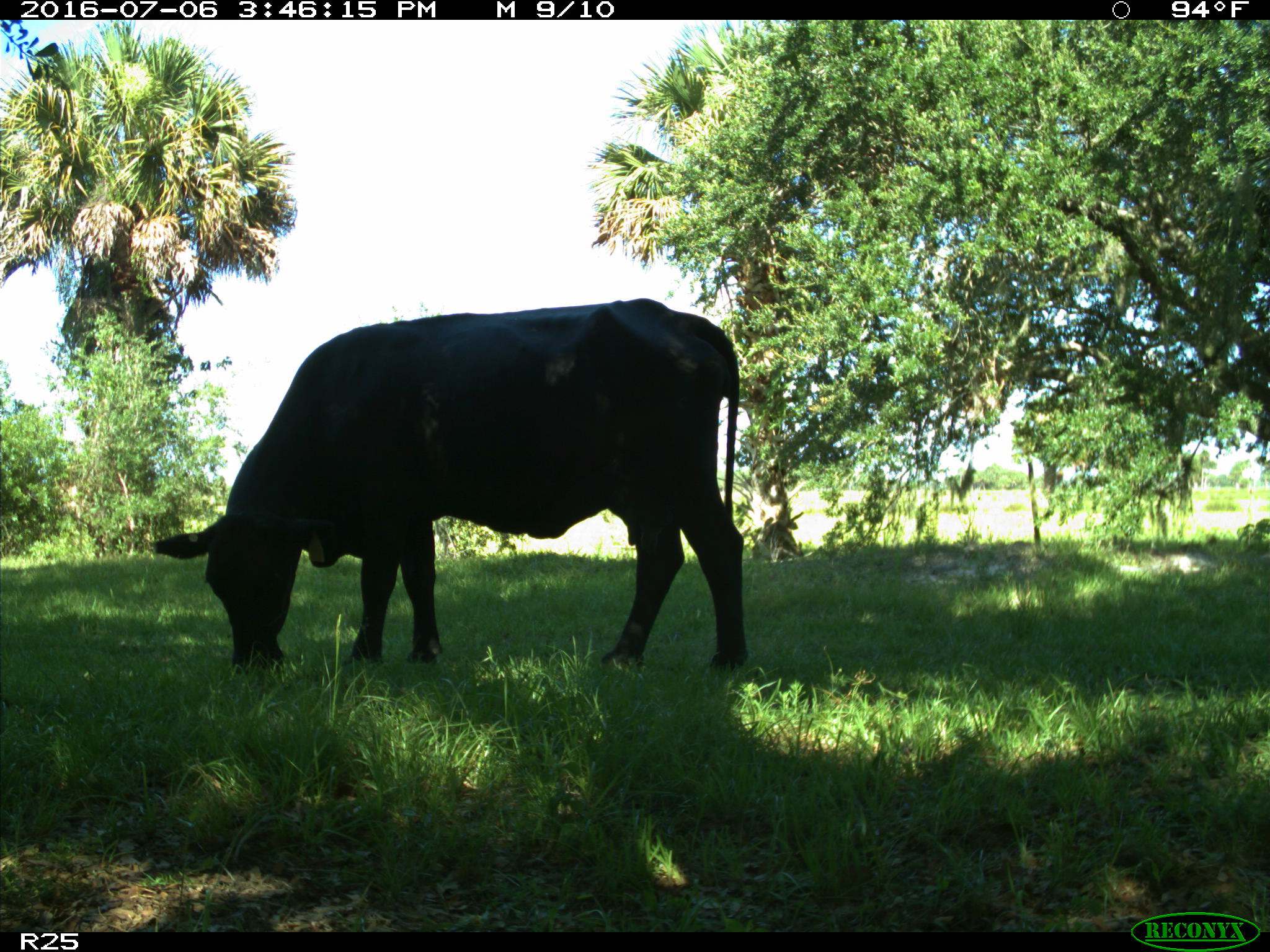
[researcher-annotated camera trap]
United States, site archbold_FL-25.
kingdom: Animalia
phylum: Chordata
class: Mammalia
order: Artiodactyla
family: Bovidae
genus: Bos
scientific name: Bos taurus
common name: domestic cow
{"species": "Bos taurus (domestic cow)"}